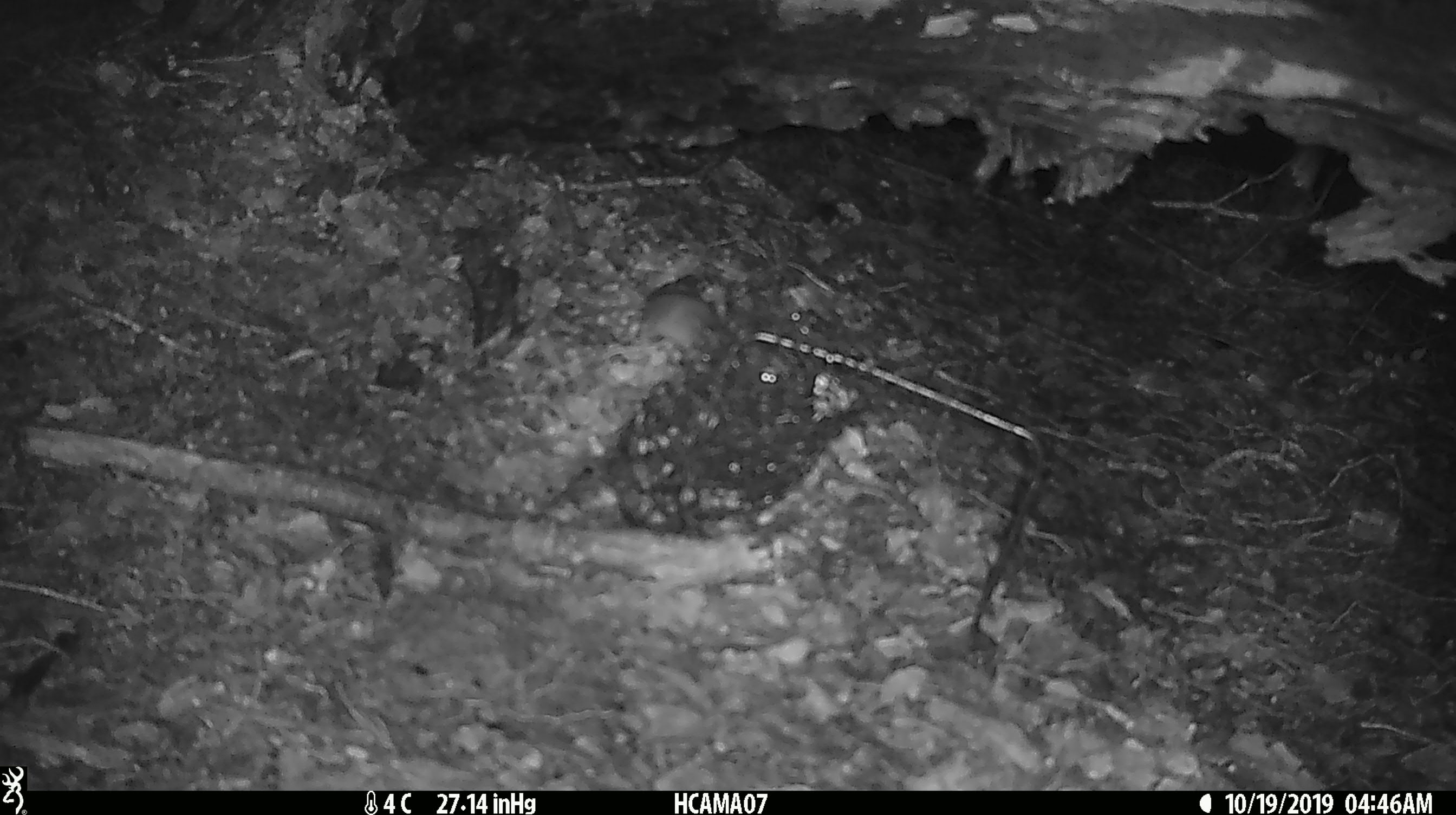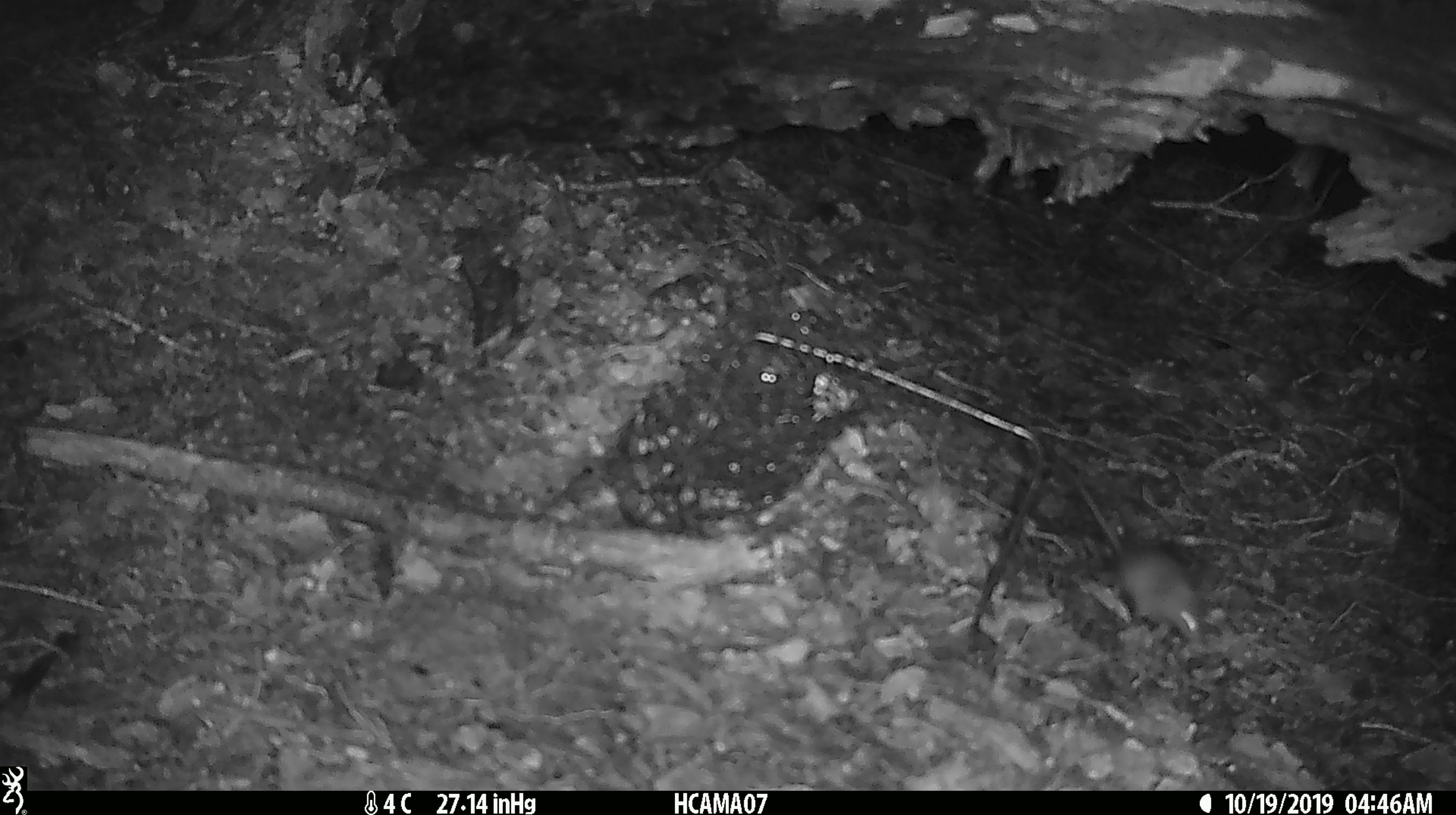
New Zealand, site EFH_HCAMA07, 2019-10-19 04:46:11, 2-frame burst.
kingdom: Animalia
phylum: Chordata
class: Mammalia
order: Rodentia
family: Muridae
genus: Mus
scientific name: Mus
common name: mouse